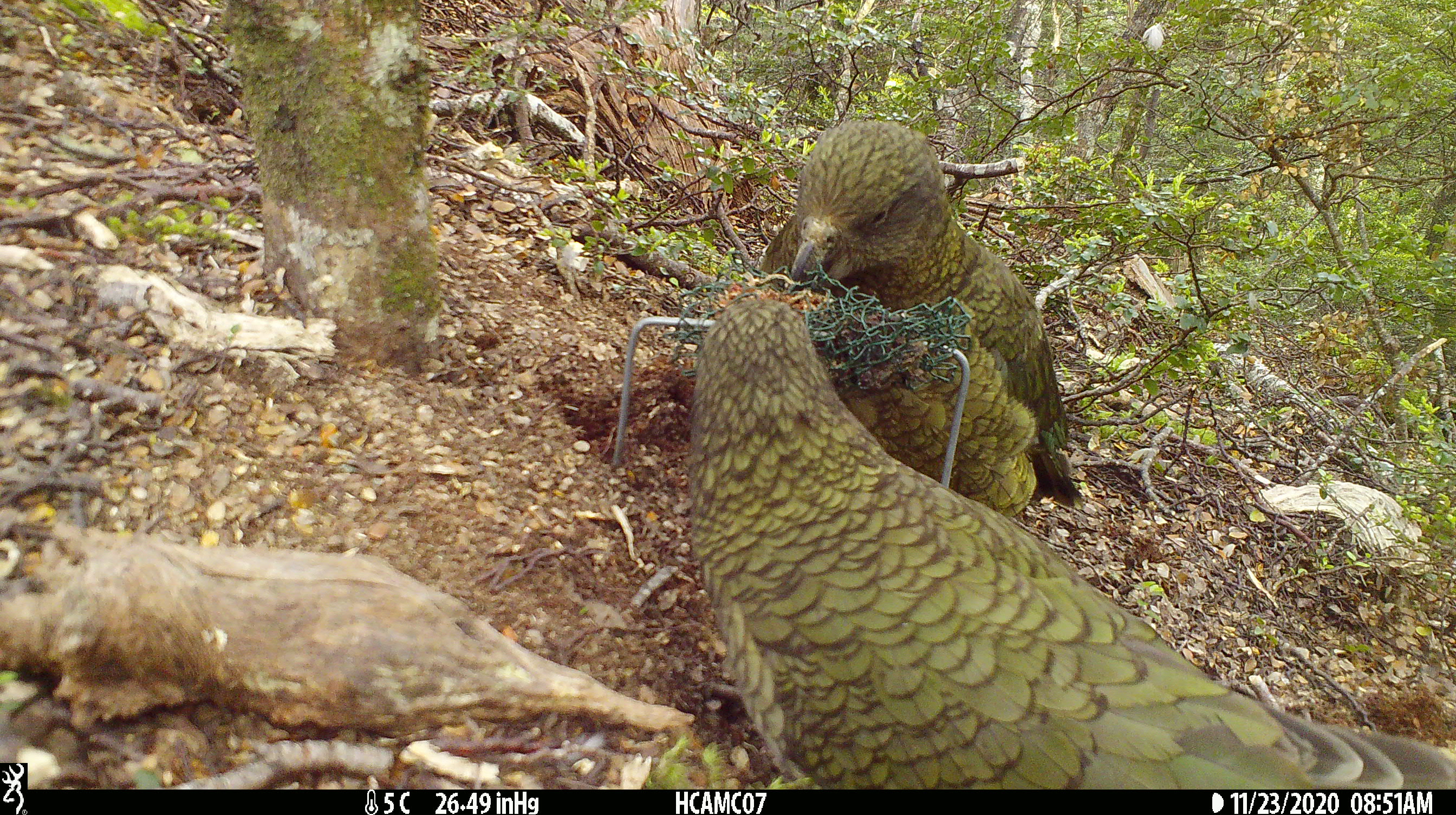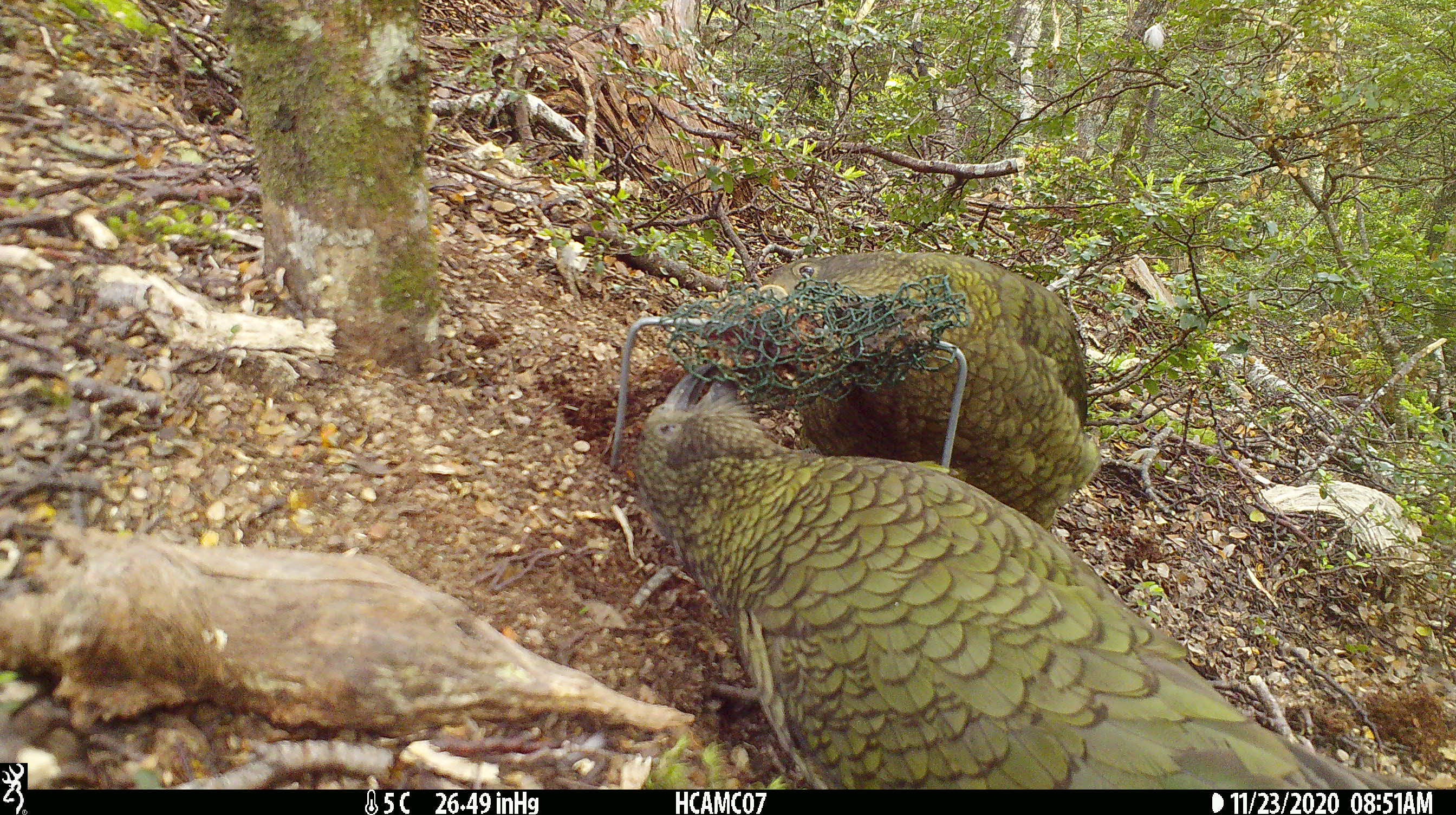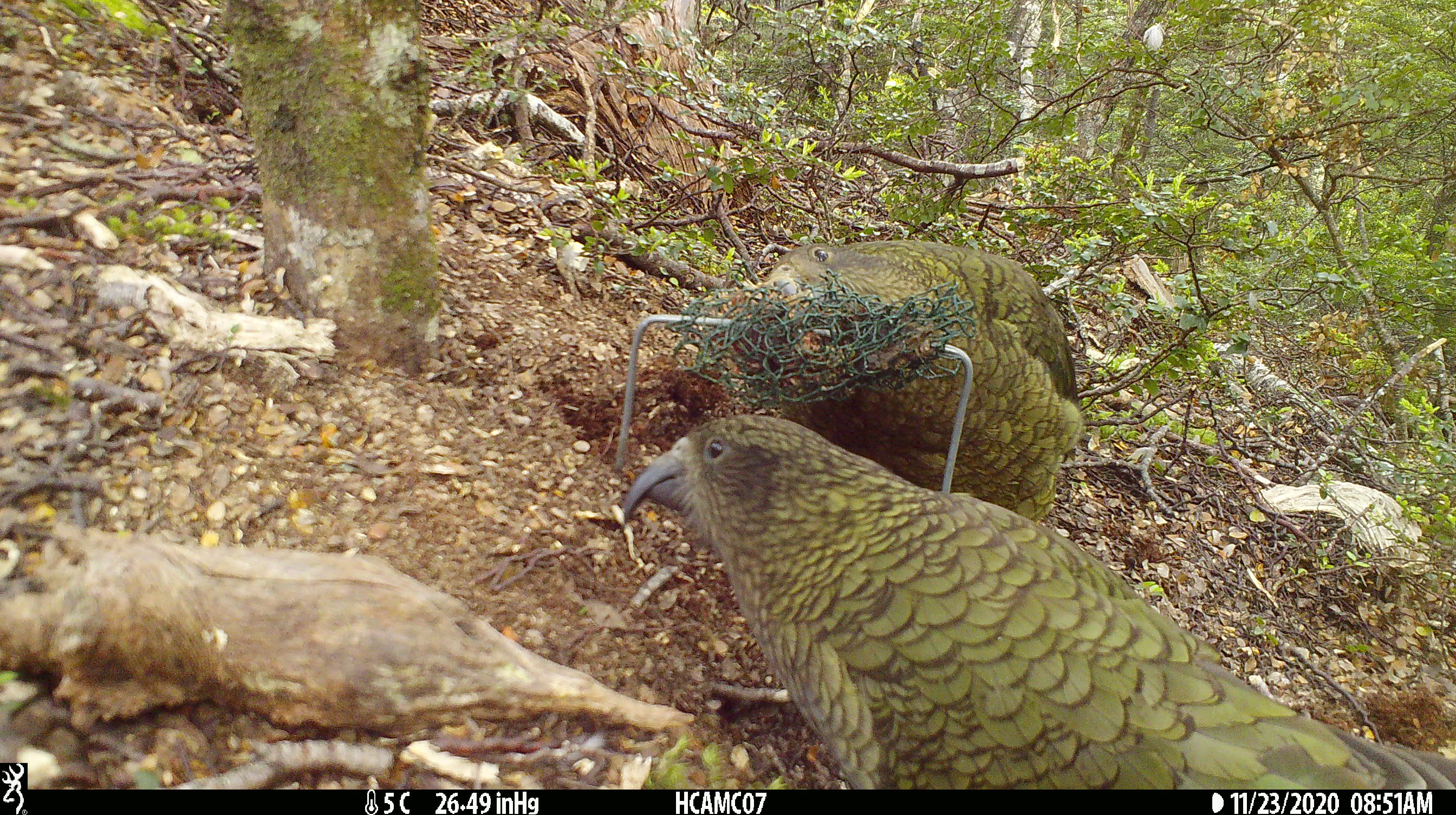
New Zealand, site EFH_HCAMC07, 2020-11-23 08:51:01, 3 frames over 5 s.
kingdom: Animalia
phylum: Chordata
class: Aves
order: Psittaciformes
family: Strigopidae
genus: Nestor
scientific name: Nestor notabilis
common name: kea